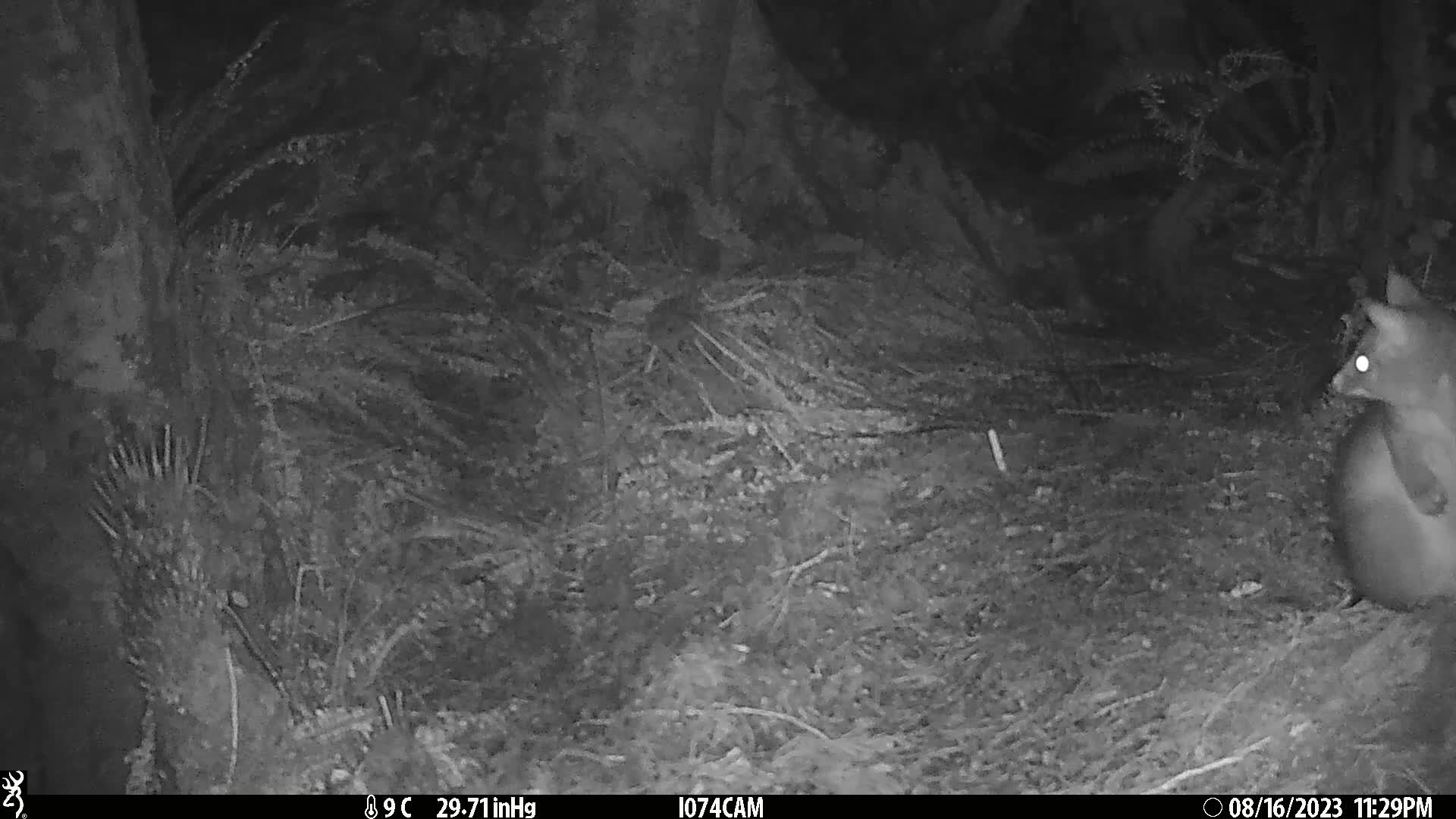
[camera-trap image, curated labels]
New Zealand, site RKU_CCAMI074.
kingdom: Animalia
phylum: Chordata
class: Mammalia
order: Diprotodontia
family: Phalangeridae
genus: Trichosurus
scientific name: Trichosurus vulpecula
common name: common brushtail possum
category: possum